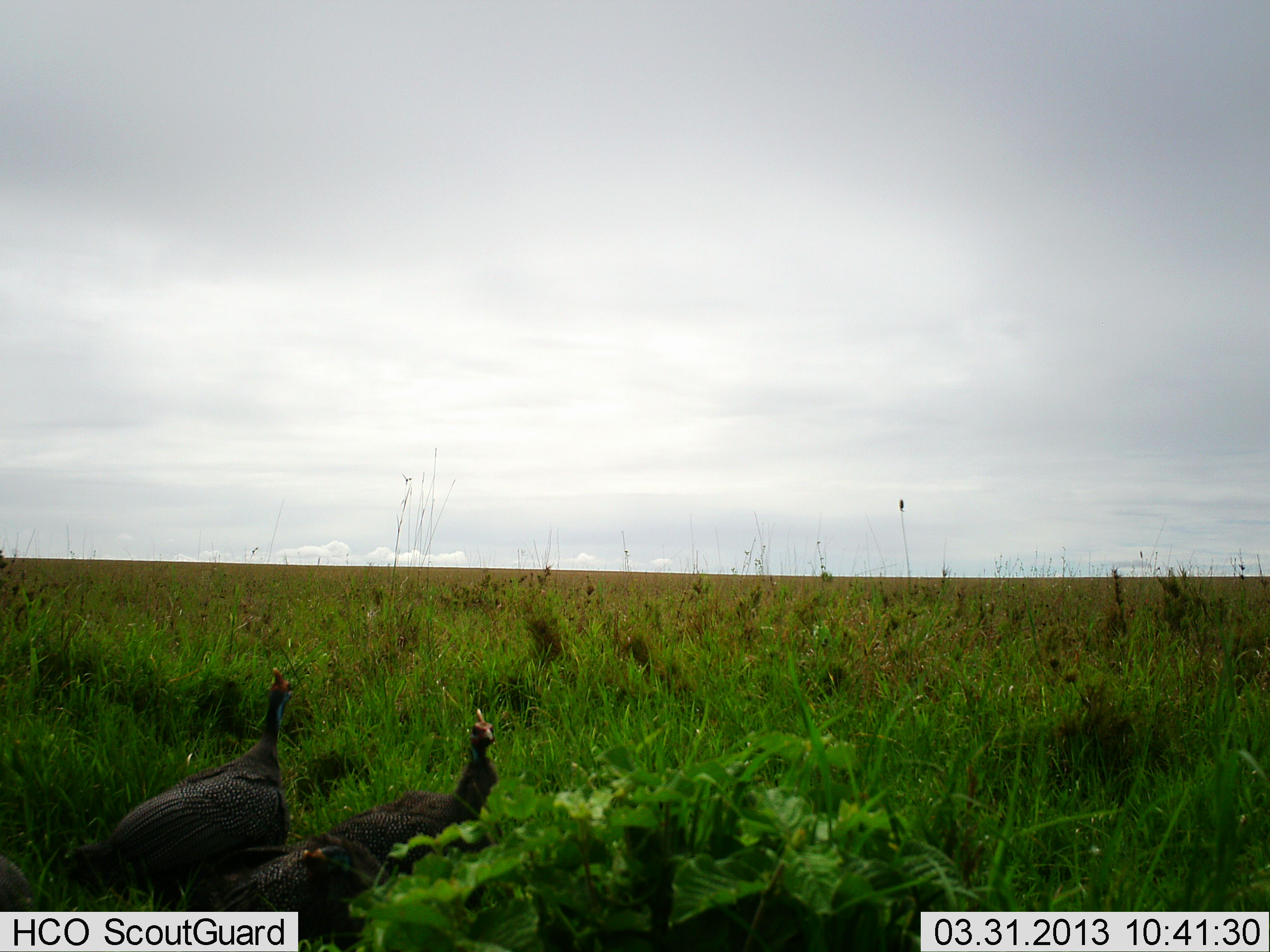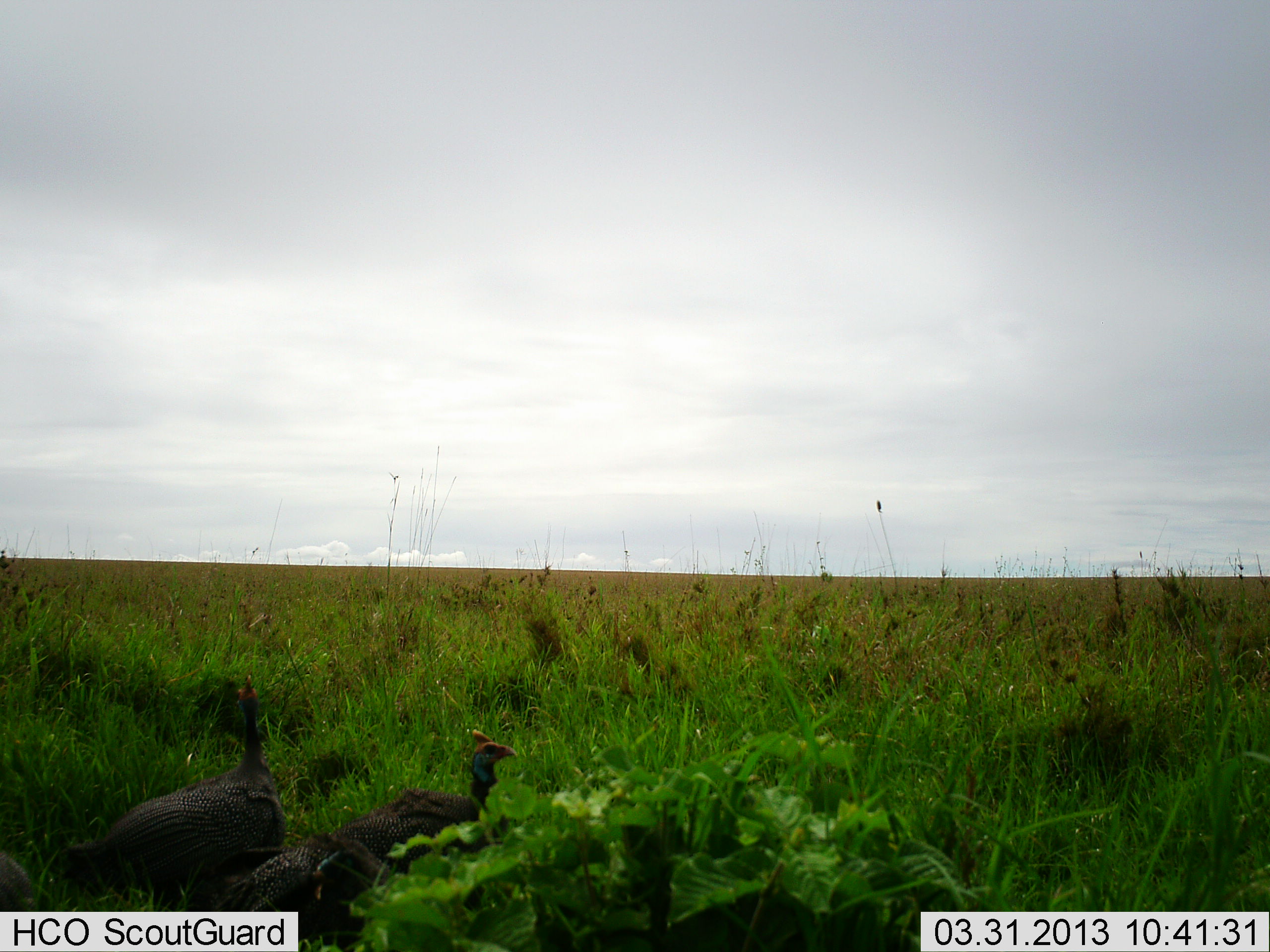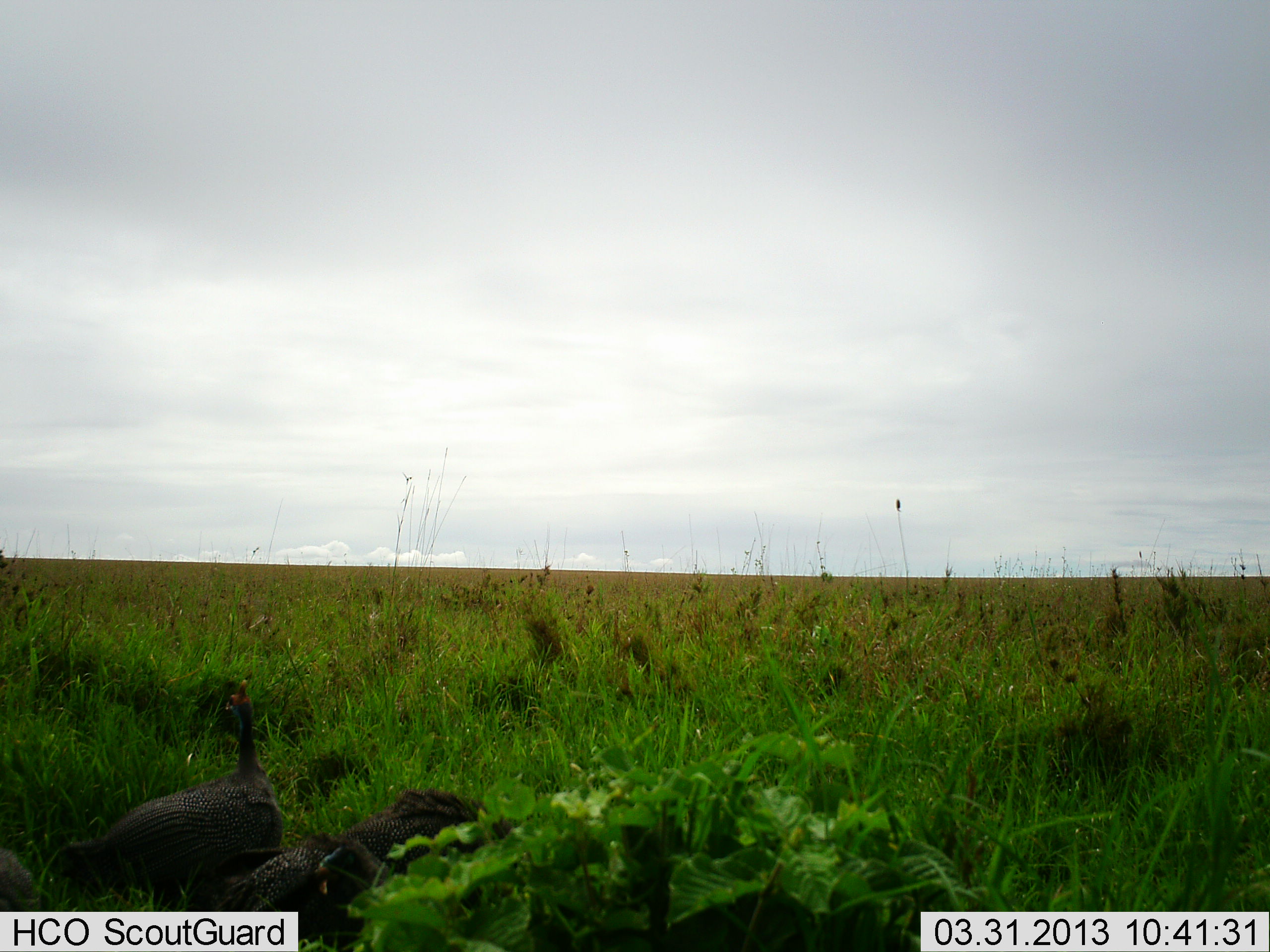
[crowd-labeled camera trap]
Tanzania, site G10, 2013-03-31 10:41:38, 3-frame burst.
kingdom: Animalia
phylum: Chordata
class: Aves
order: Galliformes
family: Numididae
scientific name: Numididae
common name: guinea fowl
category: guineafowl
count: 2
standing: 72%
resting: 10%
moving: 17%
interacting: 3%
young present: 0%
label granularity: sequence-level